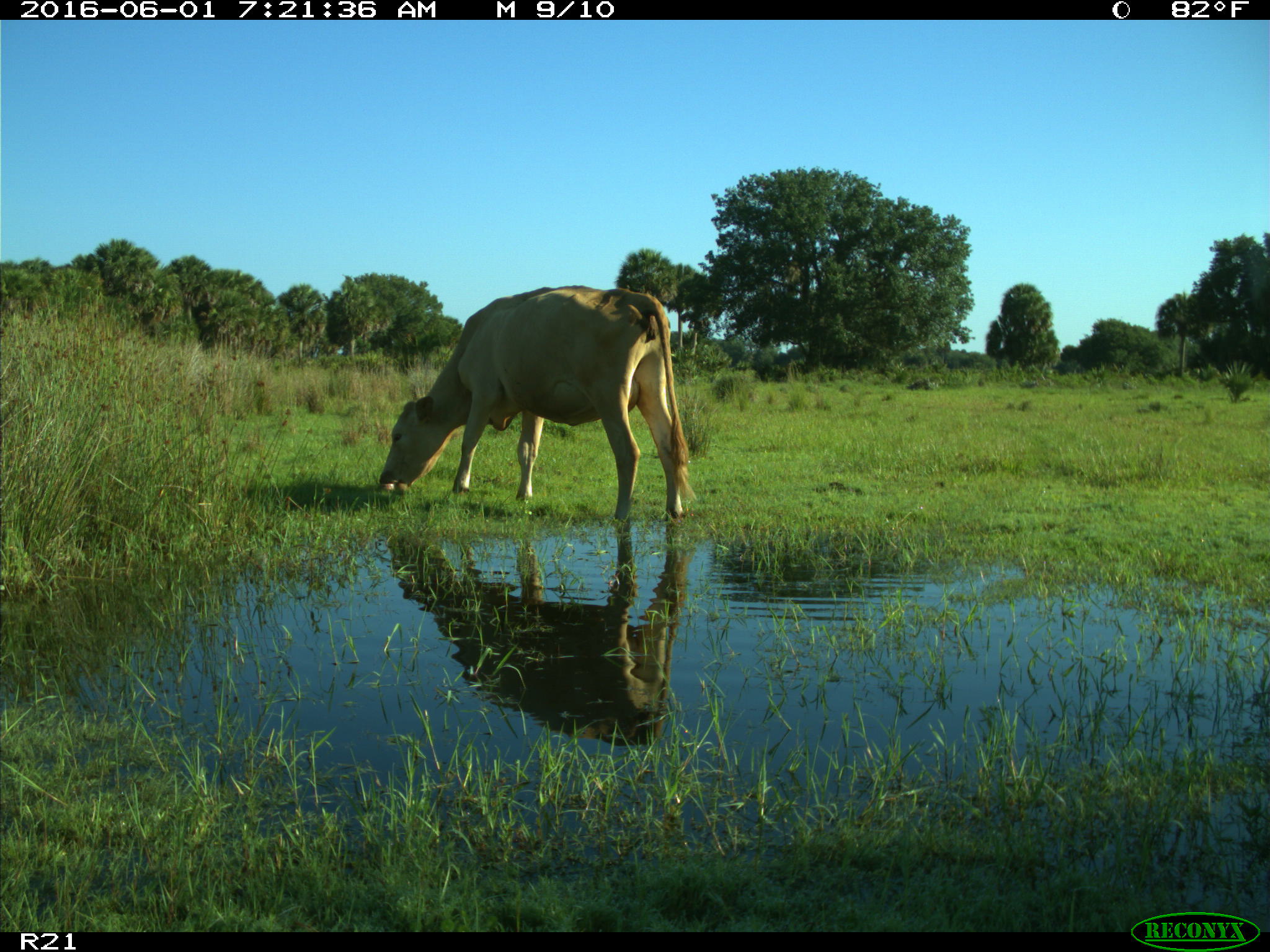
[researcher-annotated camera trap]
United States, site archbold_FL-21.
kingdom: Animalia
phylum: Chordata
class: Mammalia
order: Artiodactyla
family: Bovidae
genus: Bos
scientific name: Bos taurus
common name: domestic cow